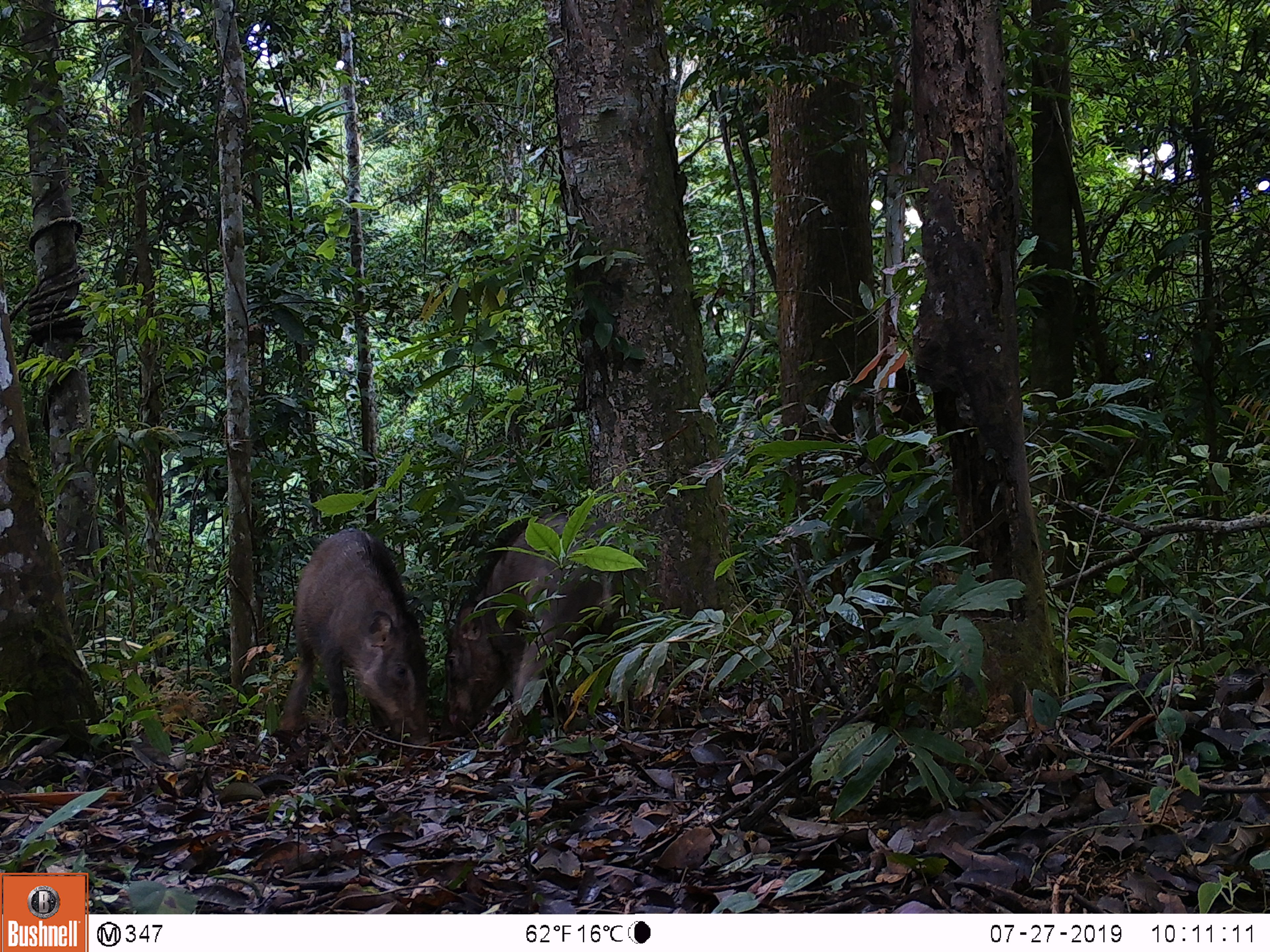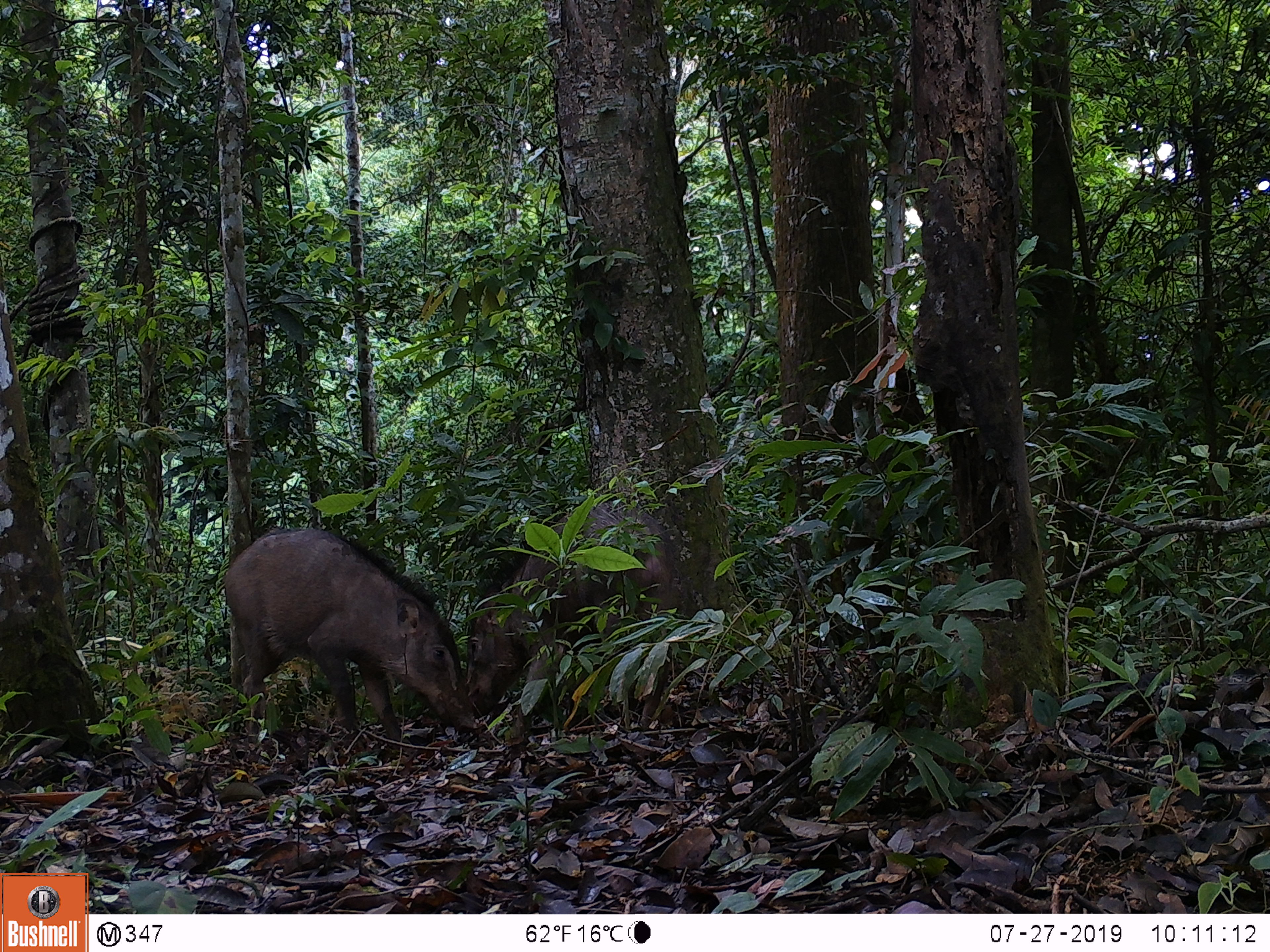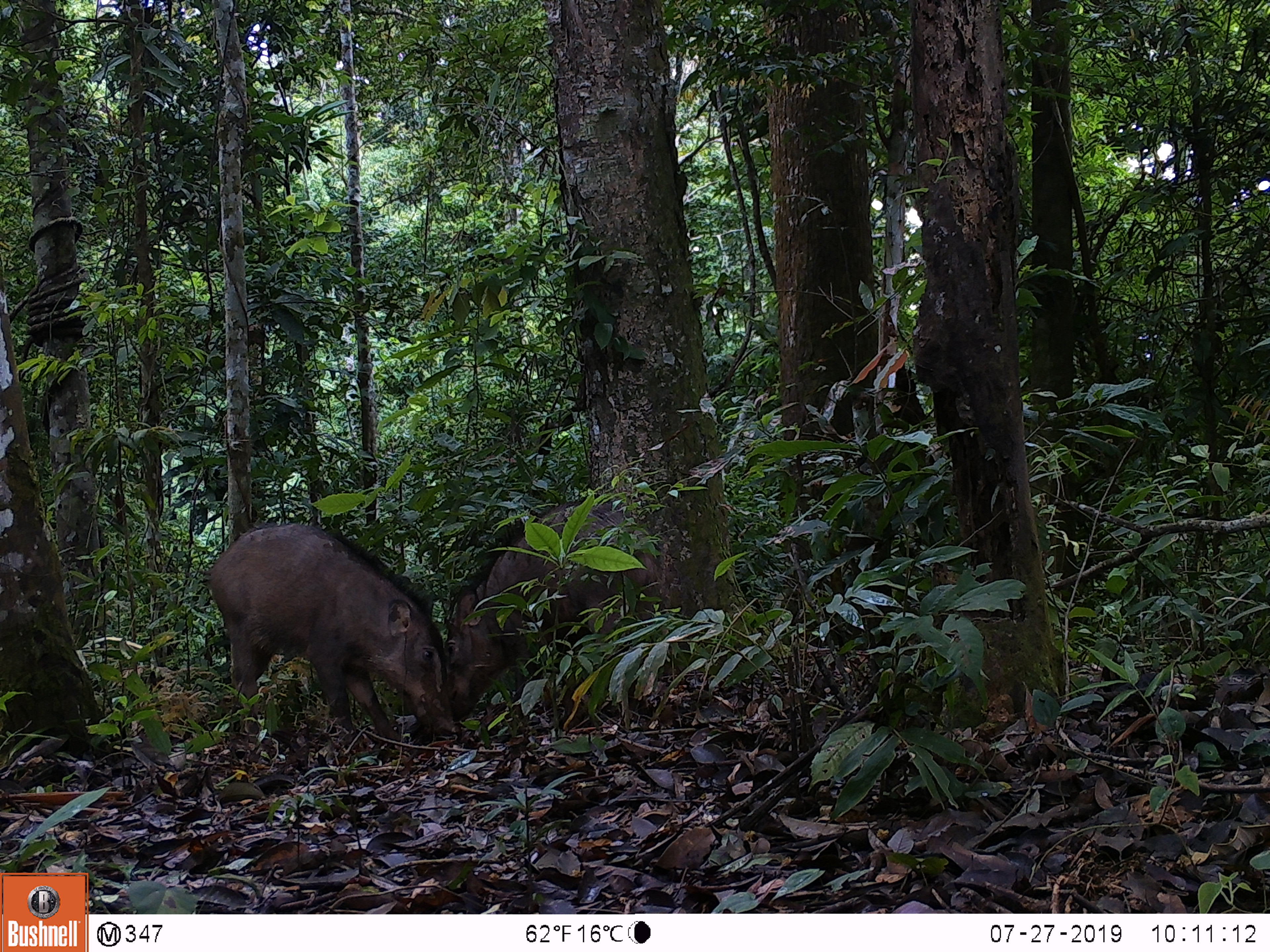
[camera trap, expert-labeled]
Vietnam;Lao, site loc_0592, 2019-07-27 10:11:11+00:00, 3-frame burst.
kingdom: Animalia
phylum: Chordata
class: Mammalia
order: Artiodactyla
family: Suidae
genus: Sus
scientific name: Sus scrofa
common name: eurasian wild pig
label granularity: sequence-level